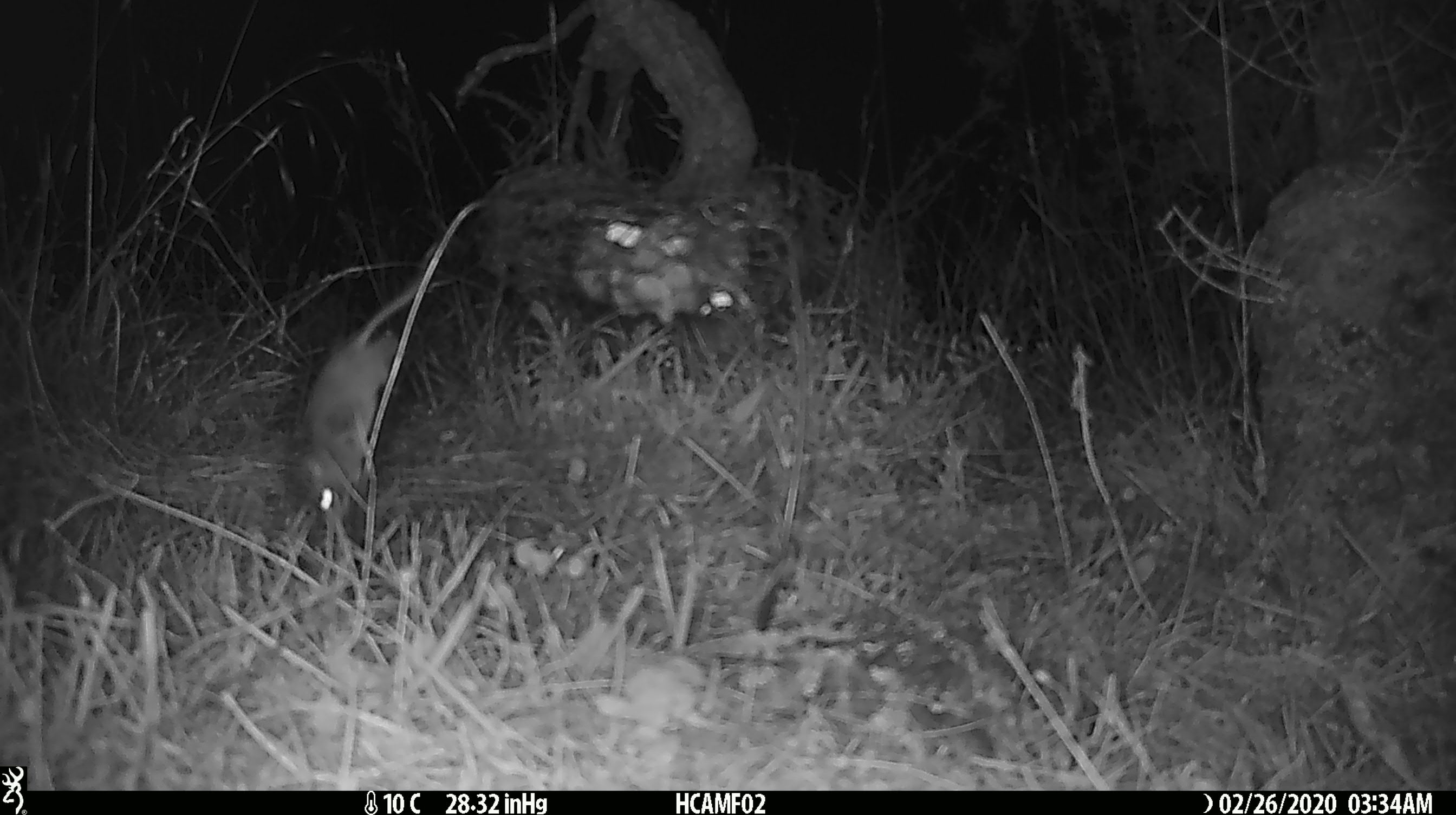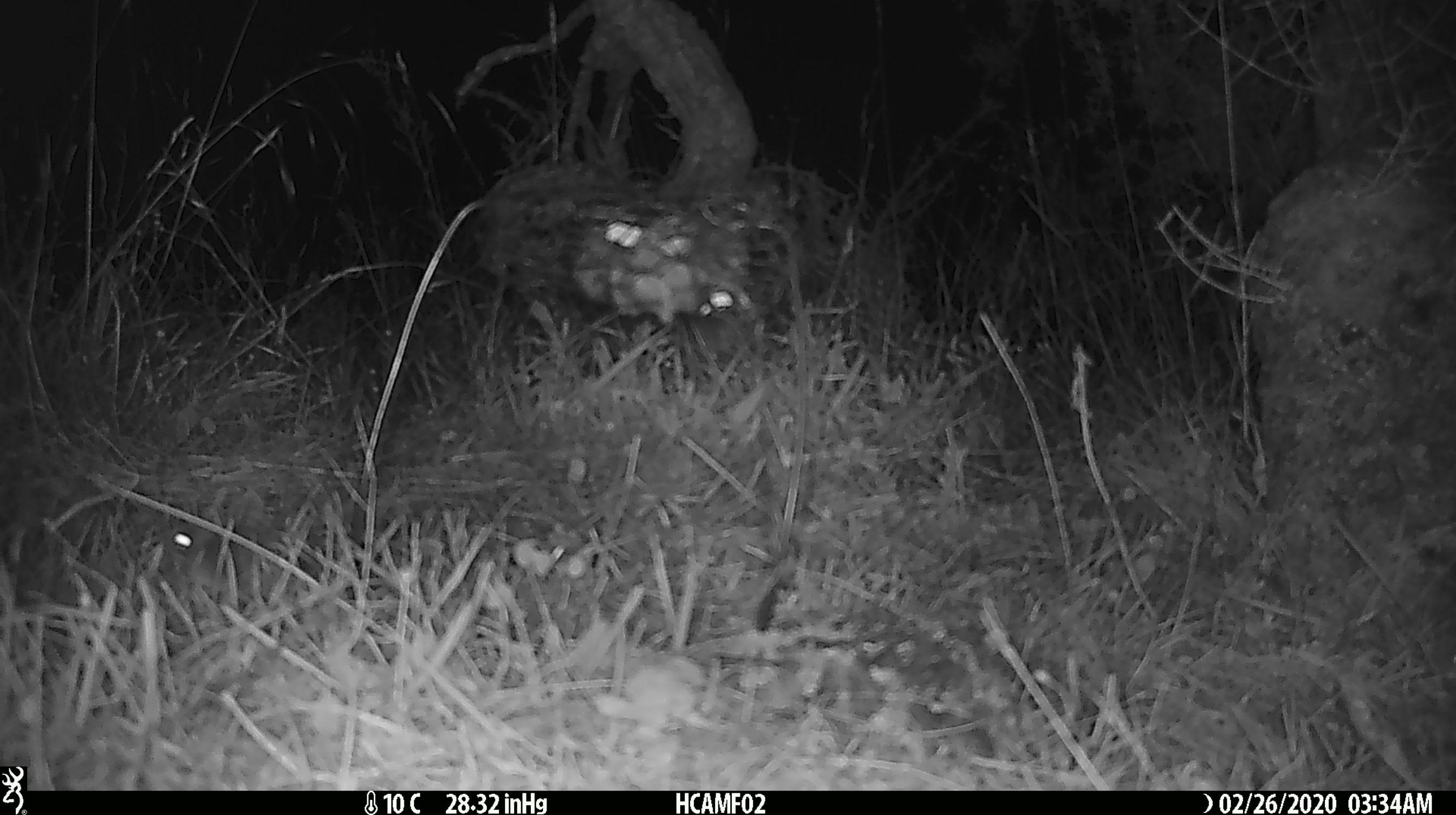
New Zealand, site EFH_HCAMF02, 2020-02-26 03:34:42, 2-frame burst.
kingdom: Animalia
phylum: Chordata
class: Mammalia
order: Rodentia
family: Muridae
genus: Mus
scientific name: Mus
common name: mouse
Mouse (Mus).